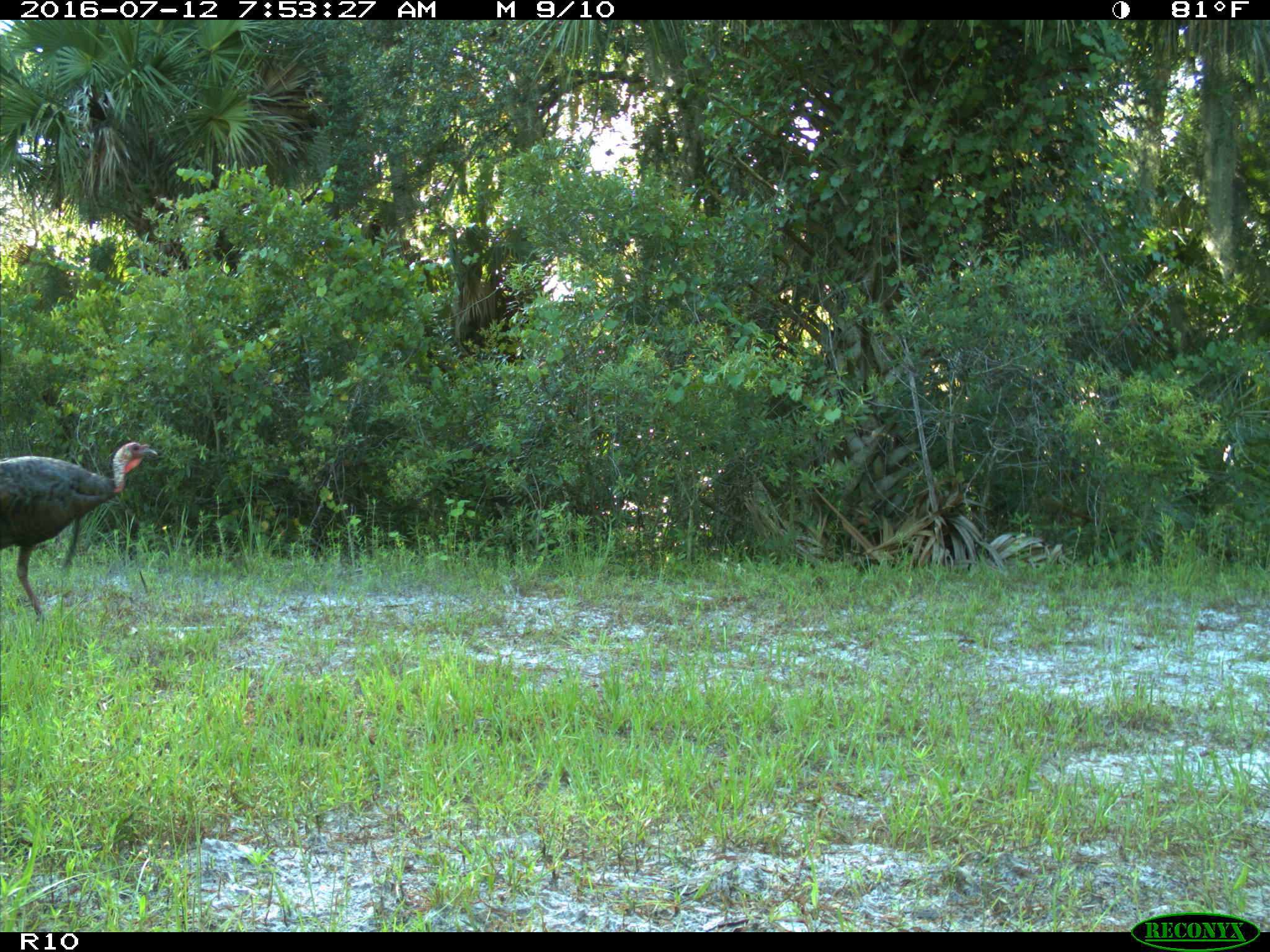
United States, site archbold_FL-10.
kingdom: Animalia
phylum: Chordata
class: Aves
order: Galliformes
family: Phasianidae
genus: Meleagris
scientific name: Meleagris gallopavo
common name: wild turkey